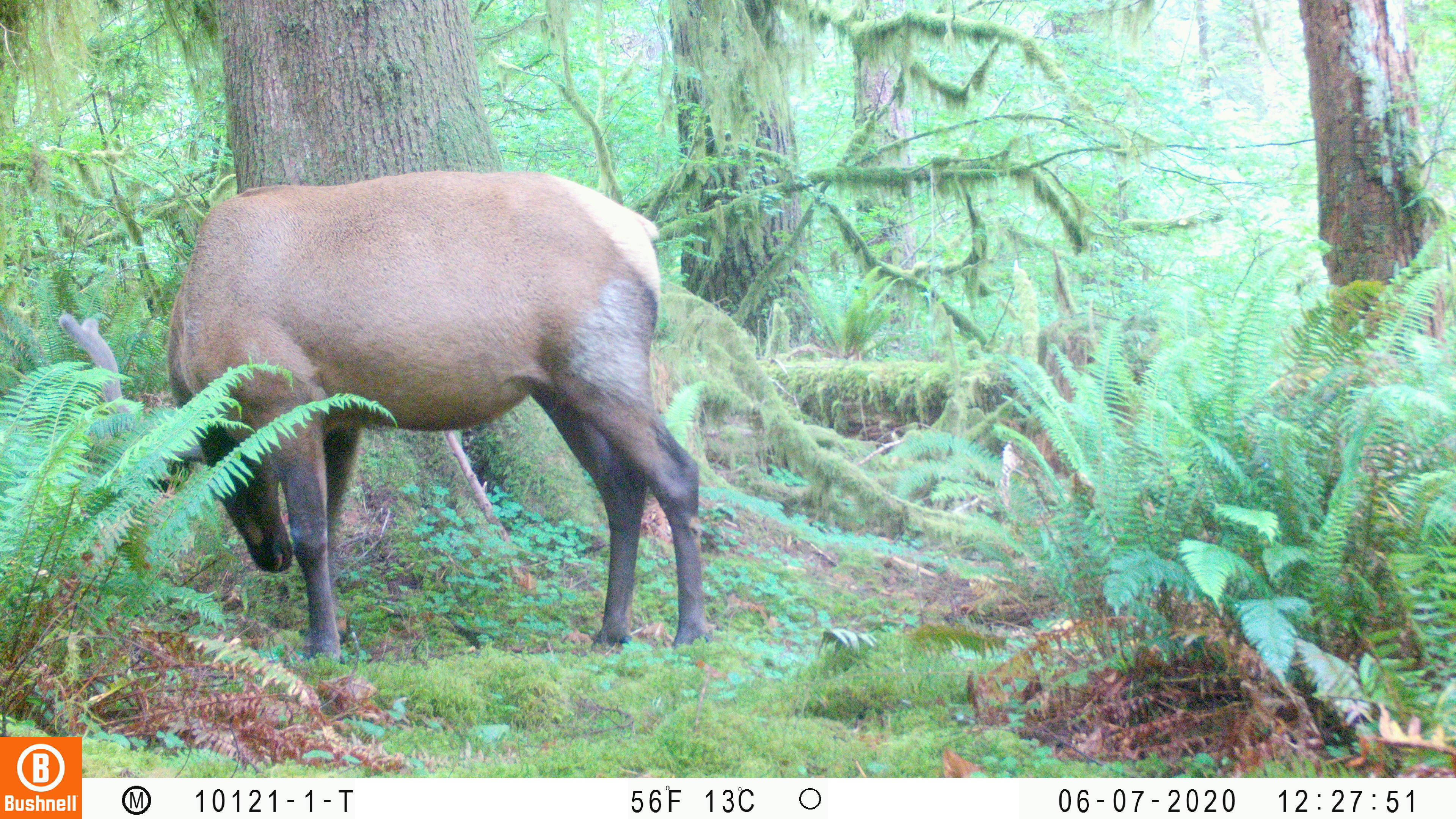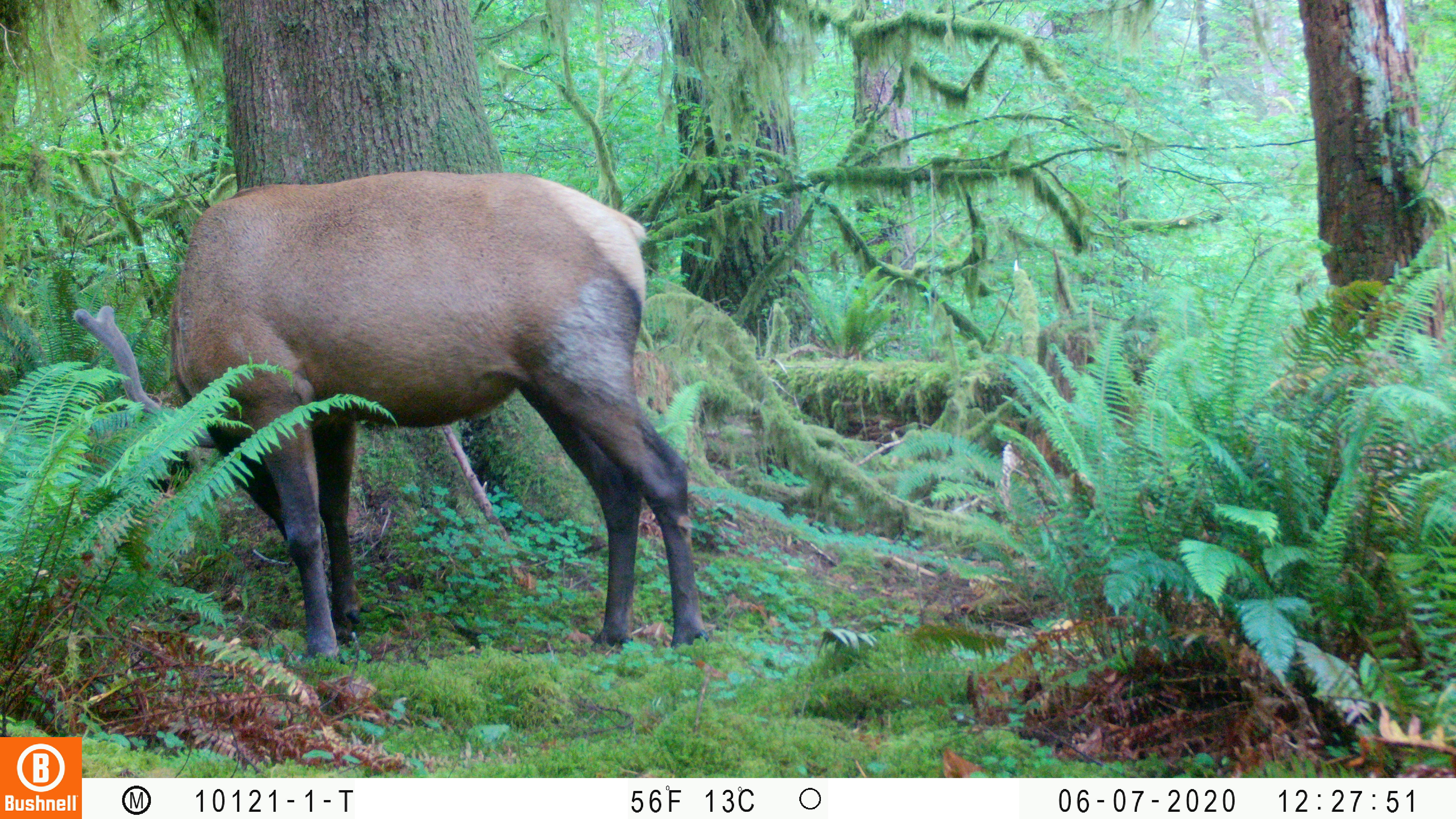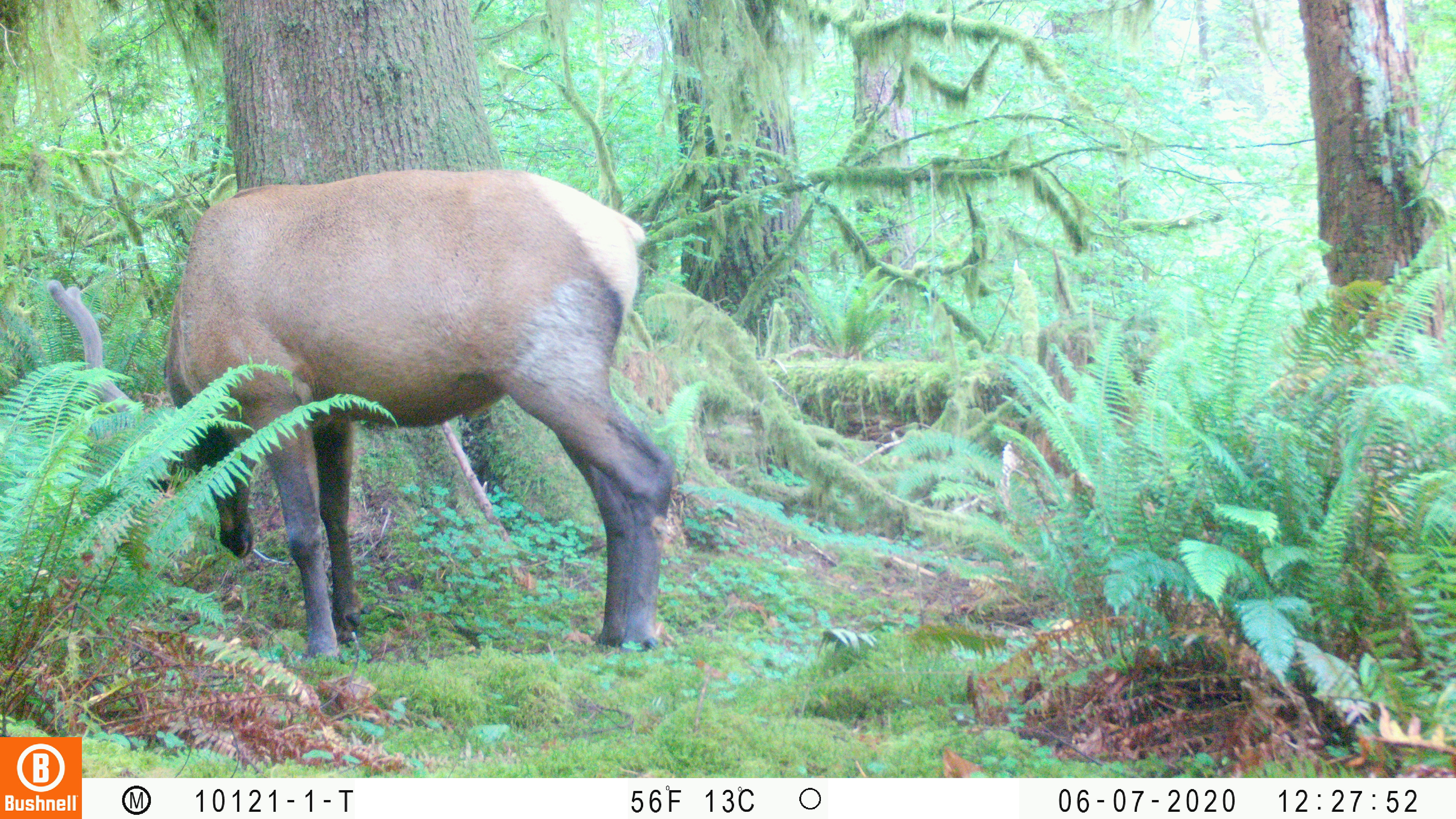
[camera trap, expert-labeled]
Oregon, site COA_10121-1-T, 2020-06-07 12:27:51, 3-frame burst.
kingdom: Animalia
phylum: Chordata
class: Mammalia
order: Artiodactyla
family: Cervidae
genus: Cervus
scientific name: Cervus canadensis roosevelti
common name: roosevelt elk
Roosevelt elk (Cervus canadensis roosevelti).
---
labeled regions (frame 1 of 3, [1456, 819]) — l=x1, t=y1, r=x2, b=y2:
roosevelt elk: l=50, t=165, r=719, b=660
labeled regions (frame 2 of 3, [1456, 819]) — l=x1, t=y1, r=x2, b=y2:
roosevelt elk: l=72, t=165, r=711, b=651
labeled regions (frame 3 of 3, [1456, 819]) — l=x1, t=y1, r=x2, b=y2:
roosevelt elk: l=38, t=160, r=685, b=655